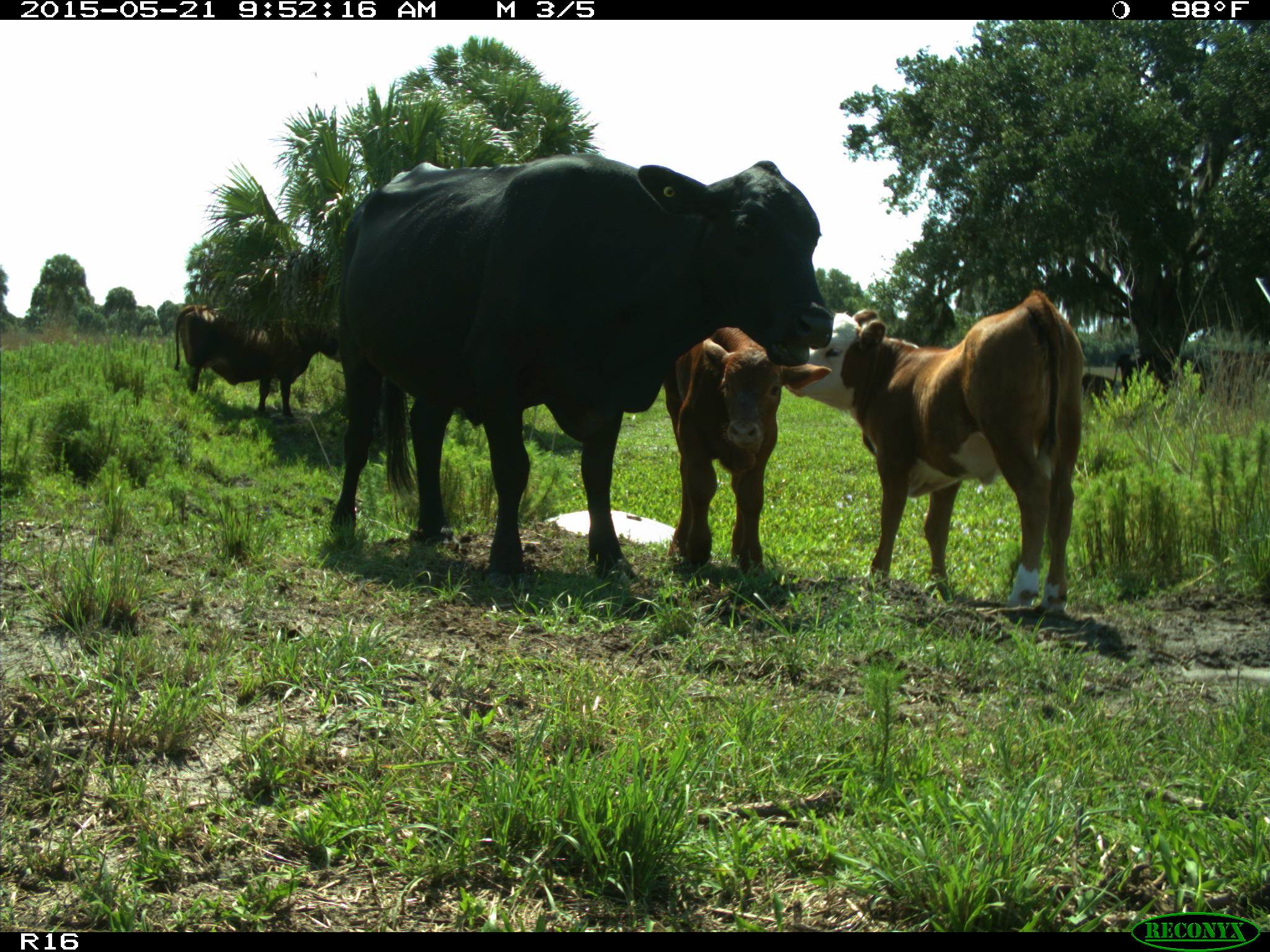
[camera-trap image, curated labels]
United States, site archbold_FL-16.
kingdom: Animalia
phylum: Chordata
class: Mammalia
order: Artiodactyla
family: Bovidae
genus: Bos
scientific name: Bos taurus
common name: domestic cow